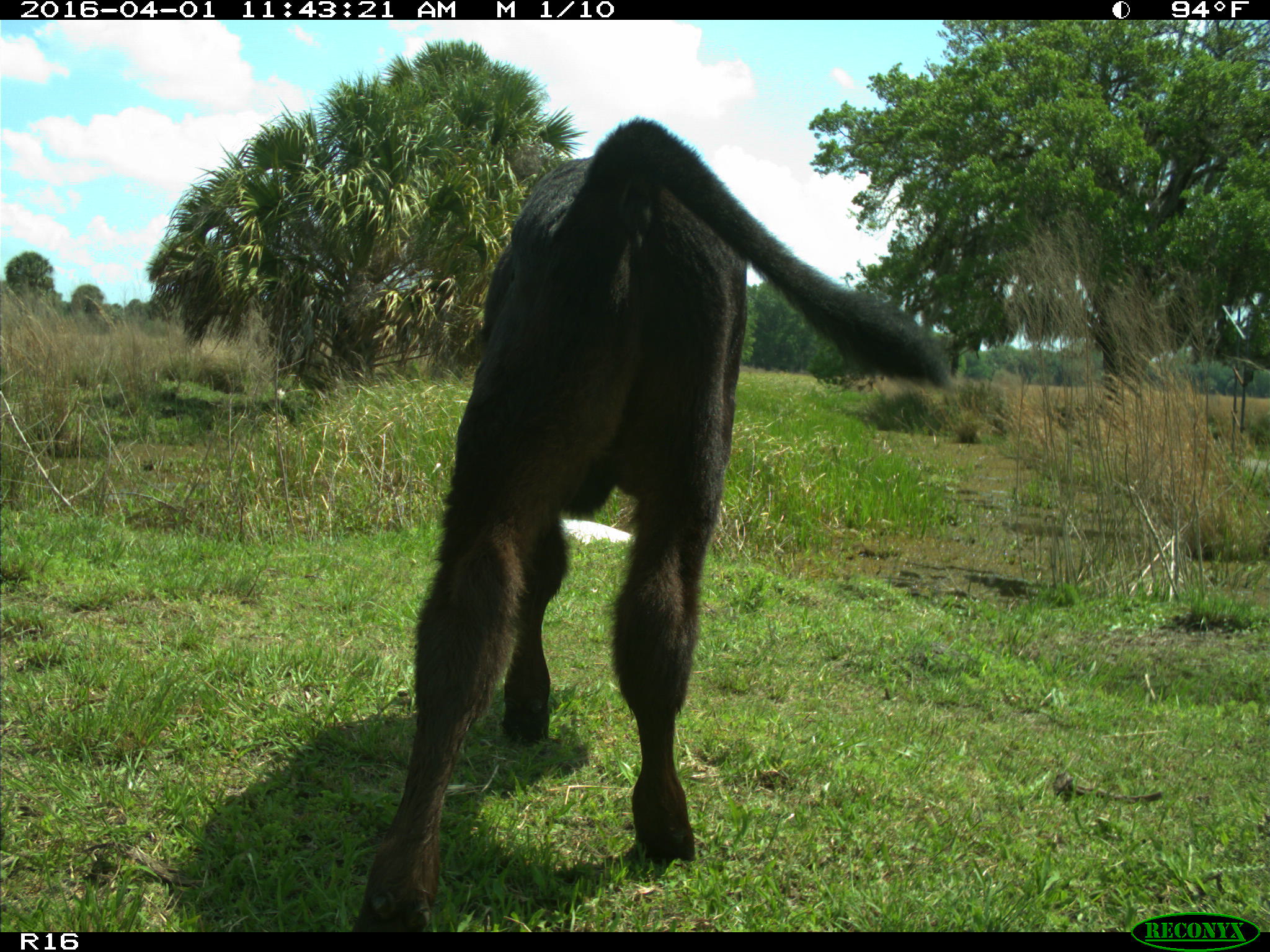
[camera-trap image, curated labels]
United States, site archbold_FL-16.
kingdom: Animalia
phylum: Chordata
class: Mammalia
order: Artiodactyla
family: Bovidae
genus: Bos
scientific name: Bos taurus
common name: domestic cow